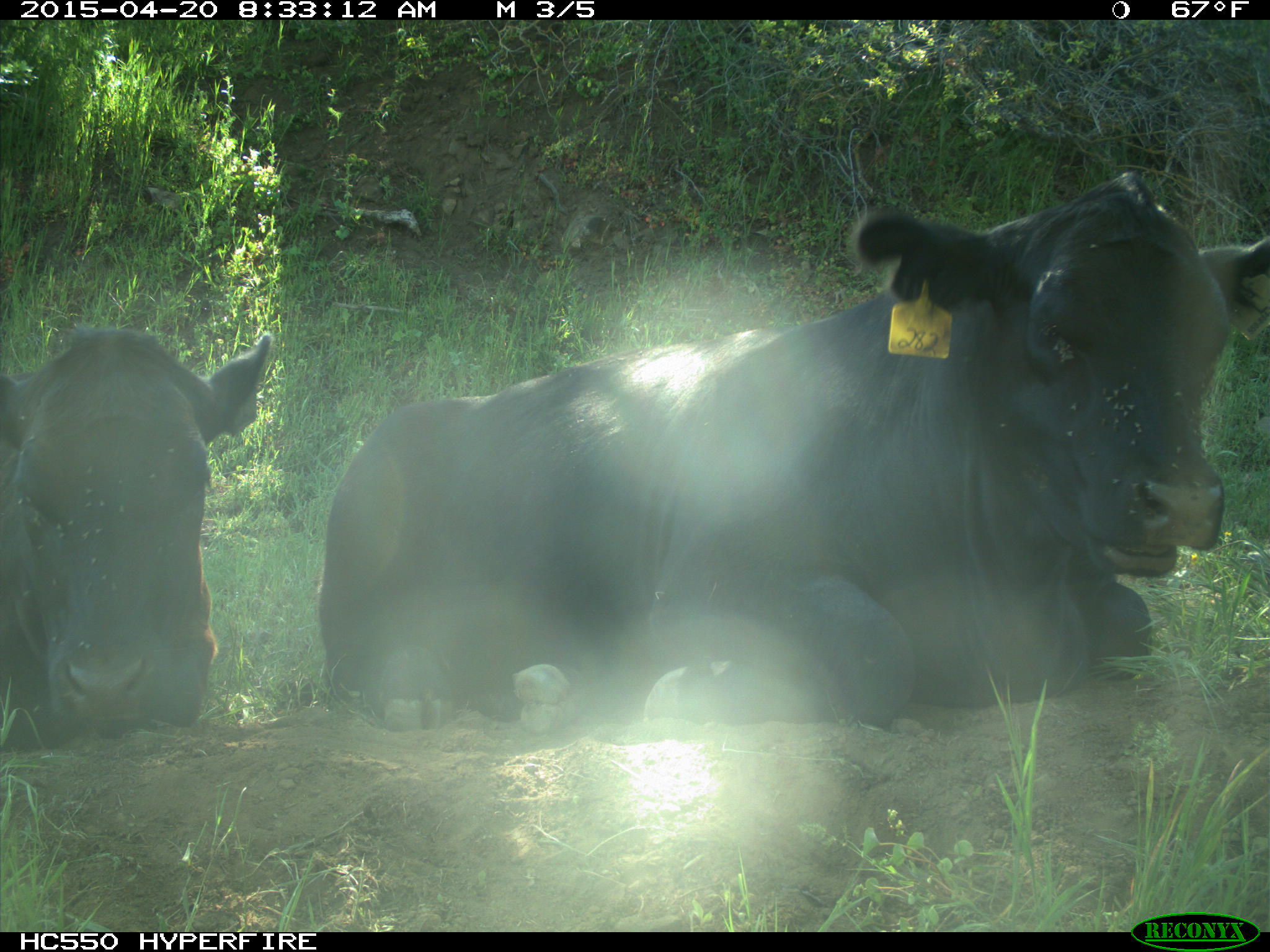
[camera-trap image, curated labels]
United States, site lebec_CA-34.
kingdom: Animalia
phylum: Chordata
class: Mammalia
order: Artiodactyla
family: Bovidae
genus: Bos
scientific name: Bos taurus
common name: domestic cow